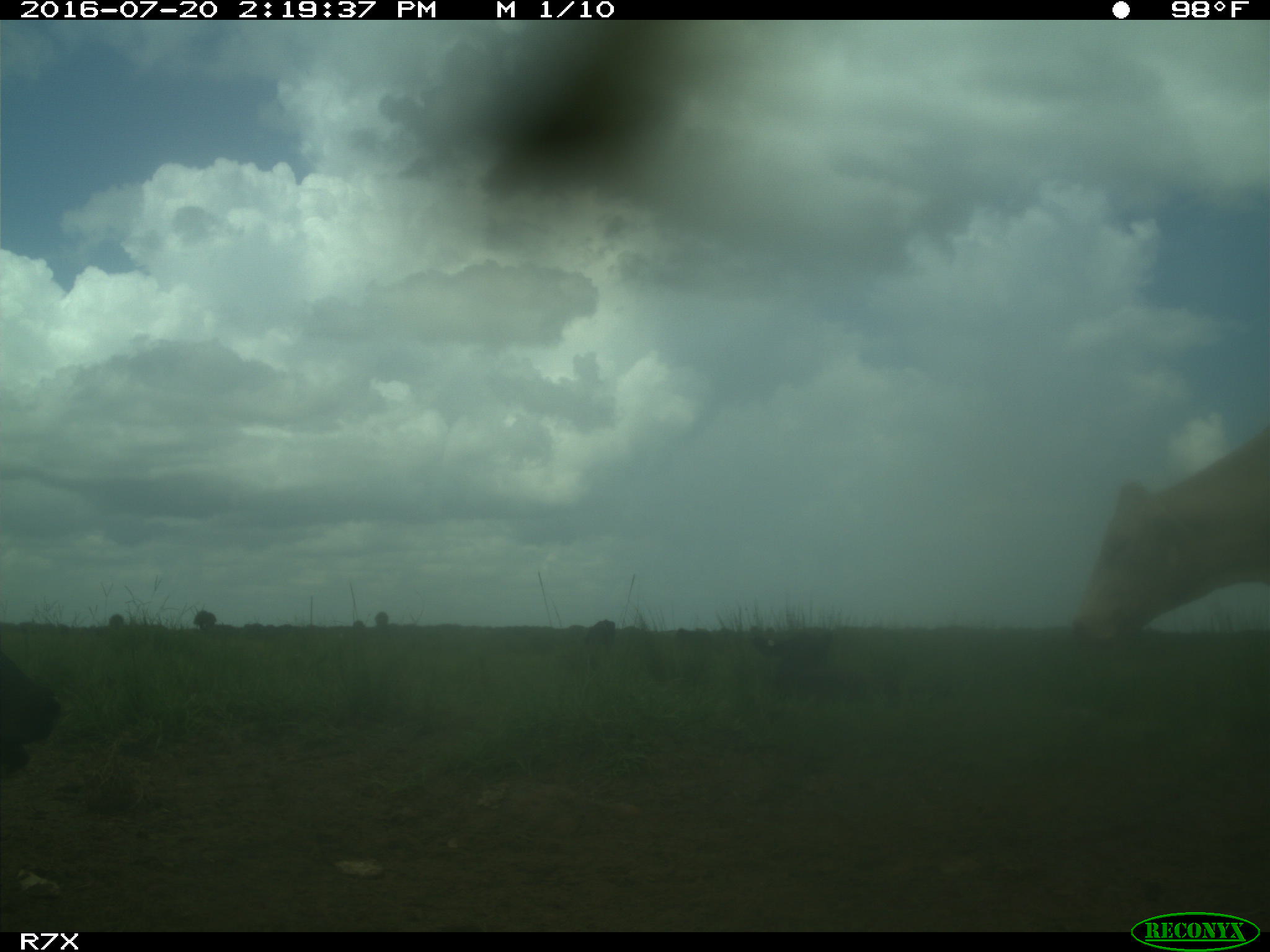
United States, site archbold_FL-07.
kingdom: Animalia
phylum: Chordata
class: Mammalia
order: Artiodactyla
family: Bovidae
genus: Bos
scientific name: Bos taurus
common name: domestic cow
Bos taurus (domestic cow).